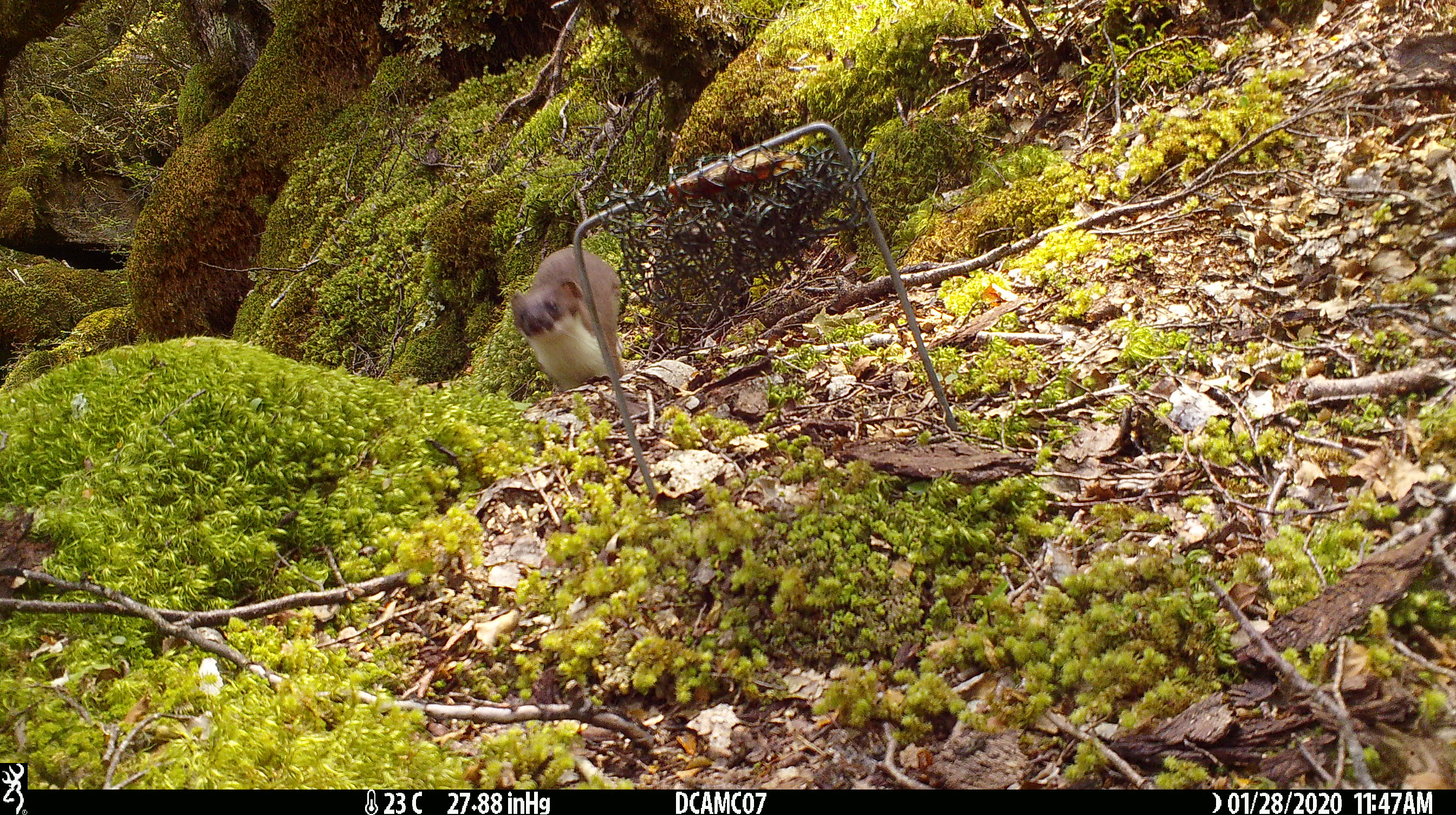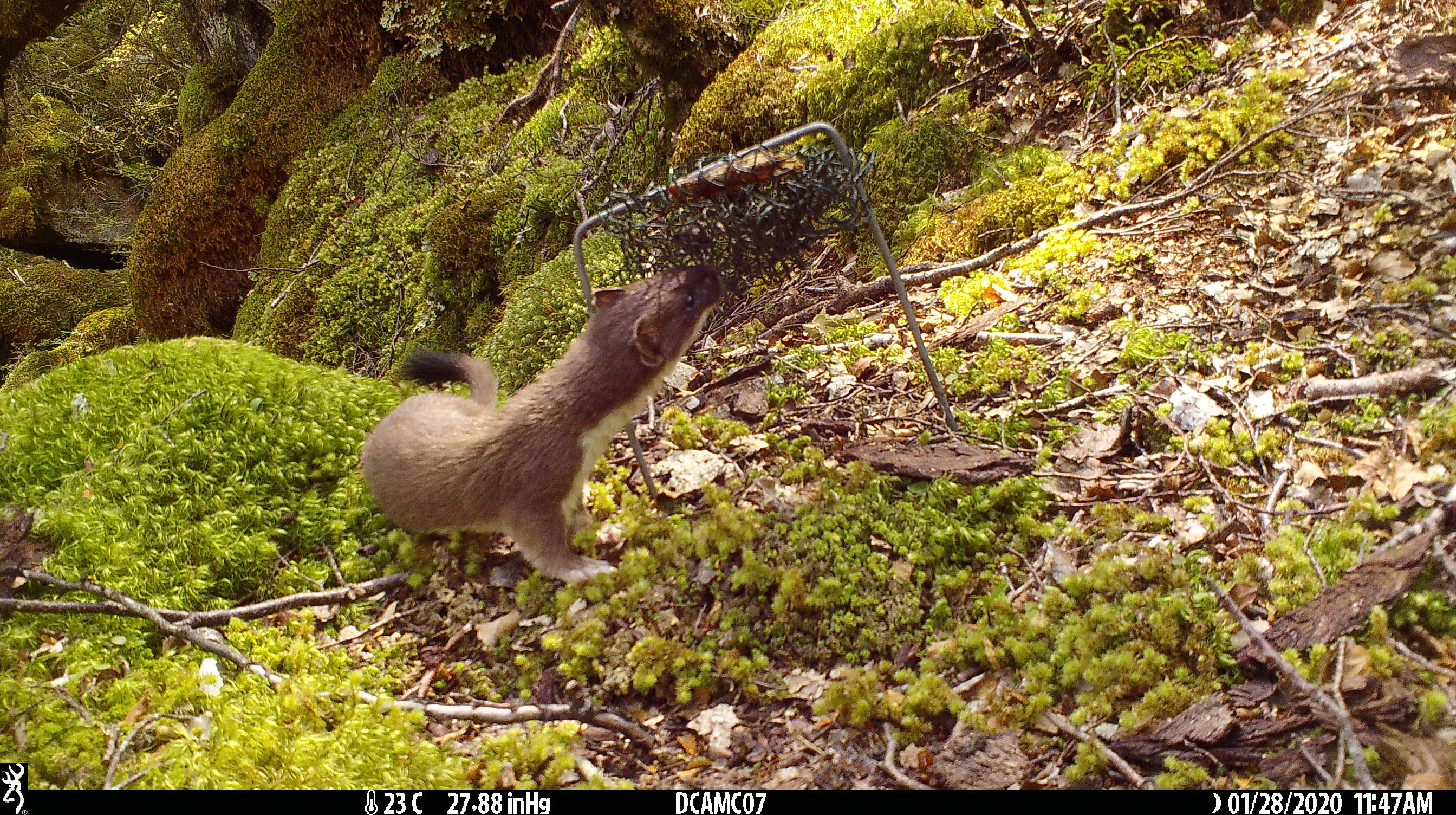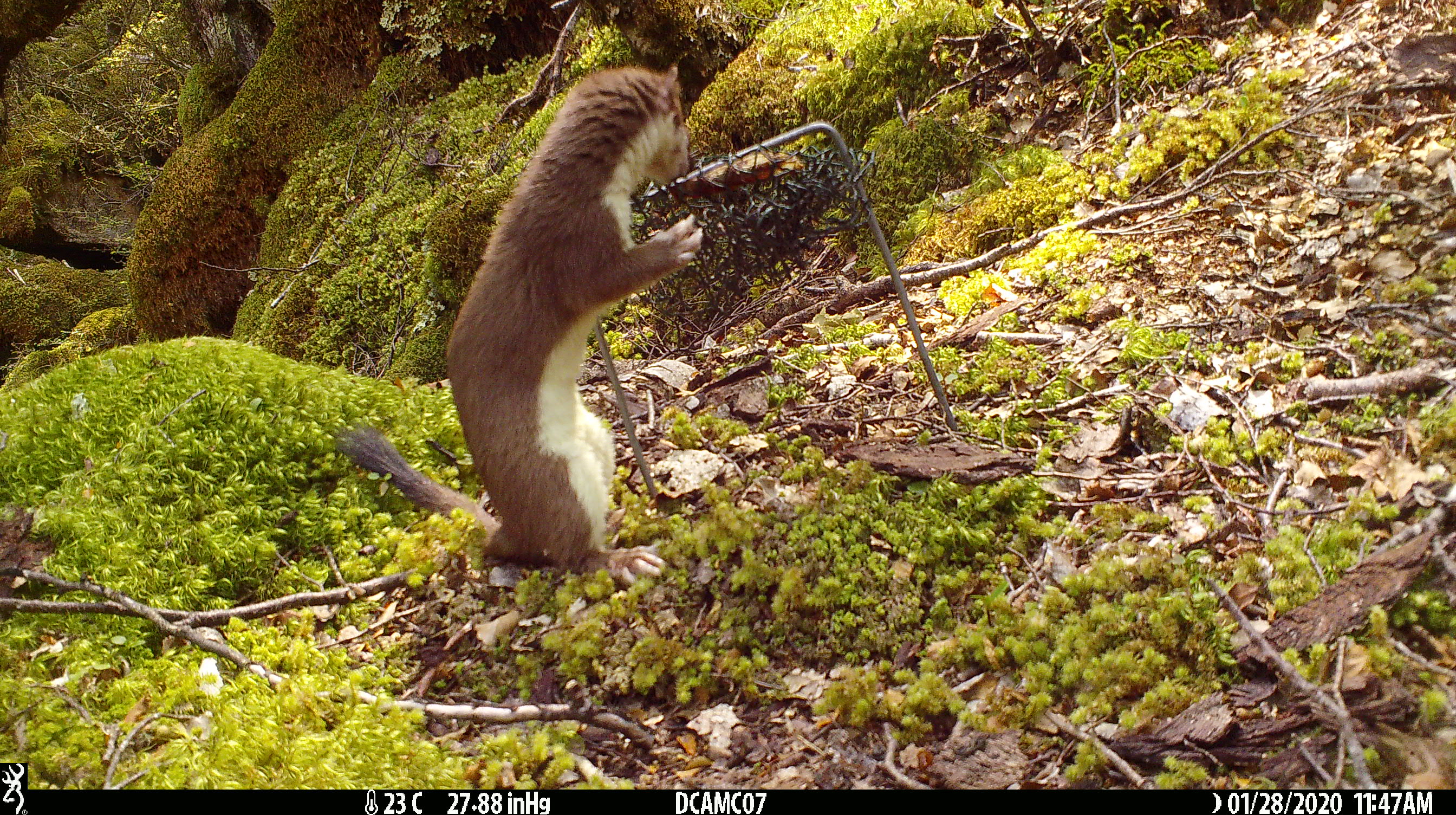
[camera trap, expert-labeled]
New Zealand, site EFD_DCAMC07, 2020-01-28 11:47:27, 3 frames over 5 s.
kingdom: Animalia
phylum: Chordata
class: Mammalia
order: Carnivora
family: Mustelidae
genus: Mustela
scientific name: Mustela erminea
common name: stoat